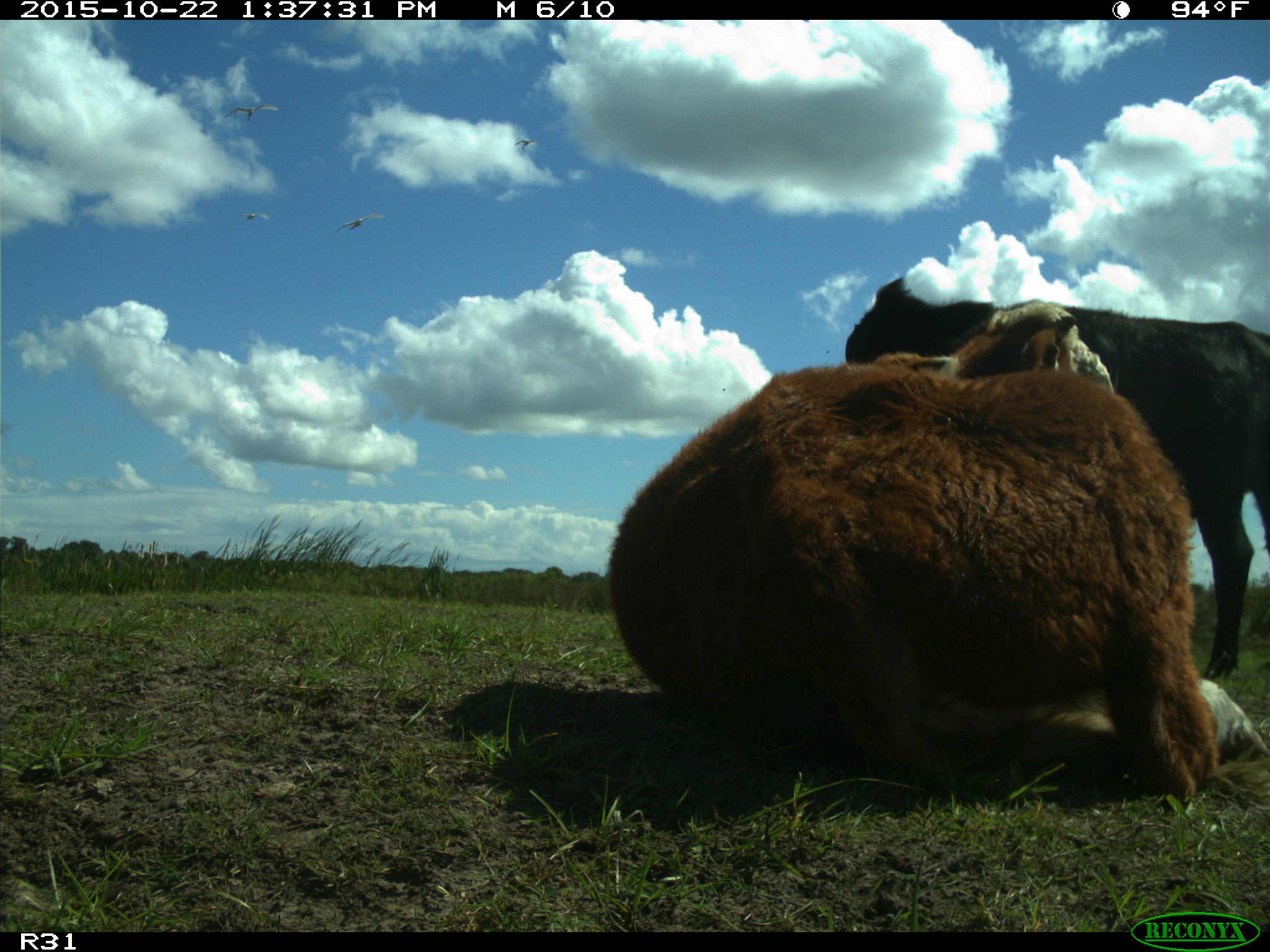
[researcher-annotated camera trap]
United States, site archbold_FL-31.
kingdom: Animalia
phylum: Chordata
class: Mammalia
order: Artiodactyla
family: Bovidae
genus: Bos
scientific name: Bos taurus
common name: domestic cow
Bos taurus (domestic cow).